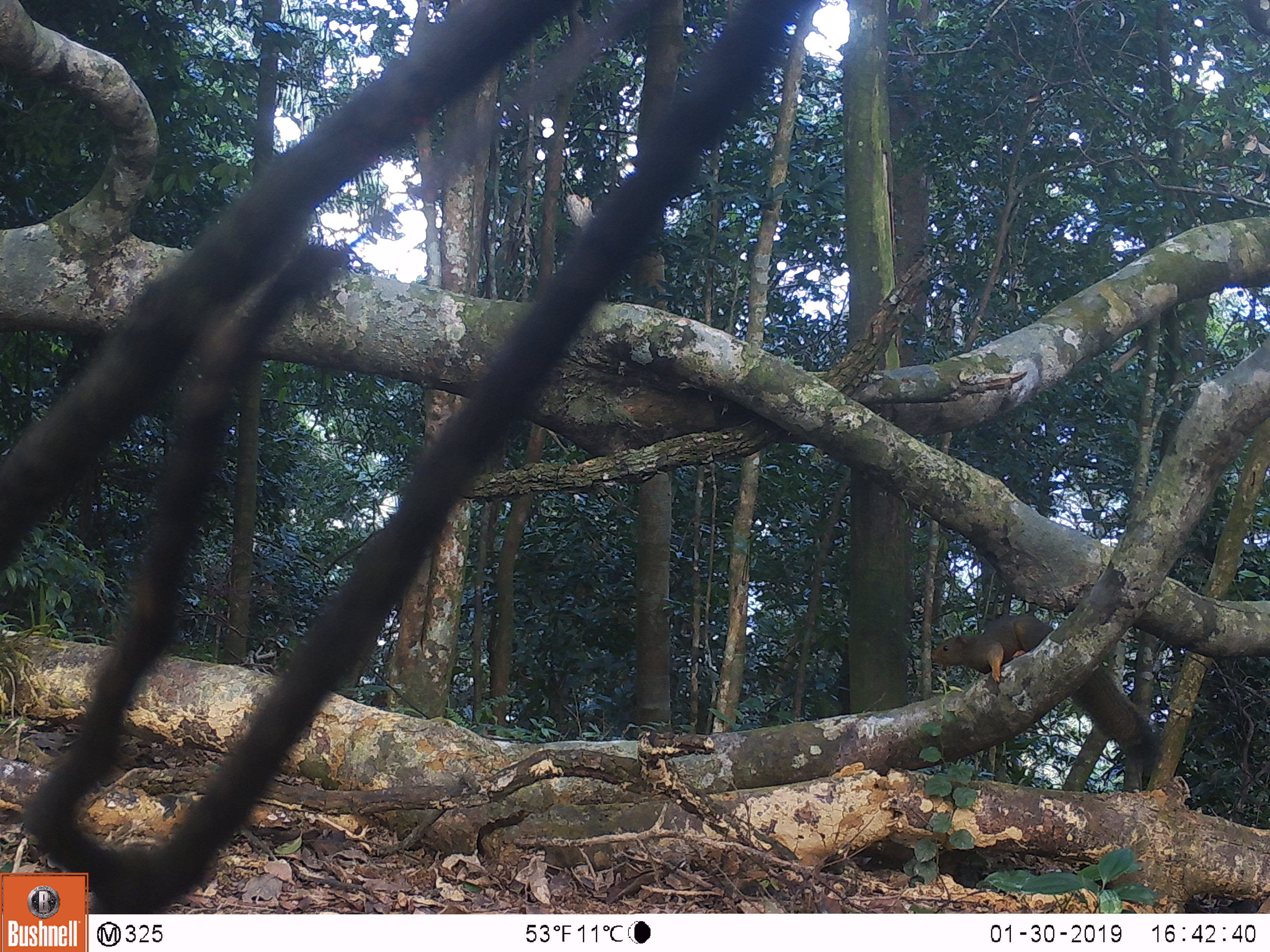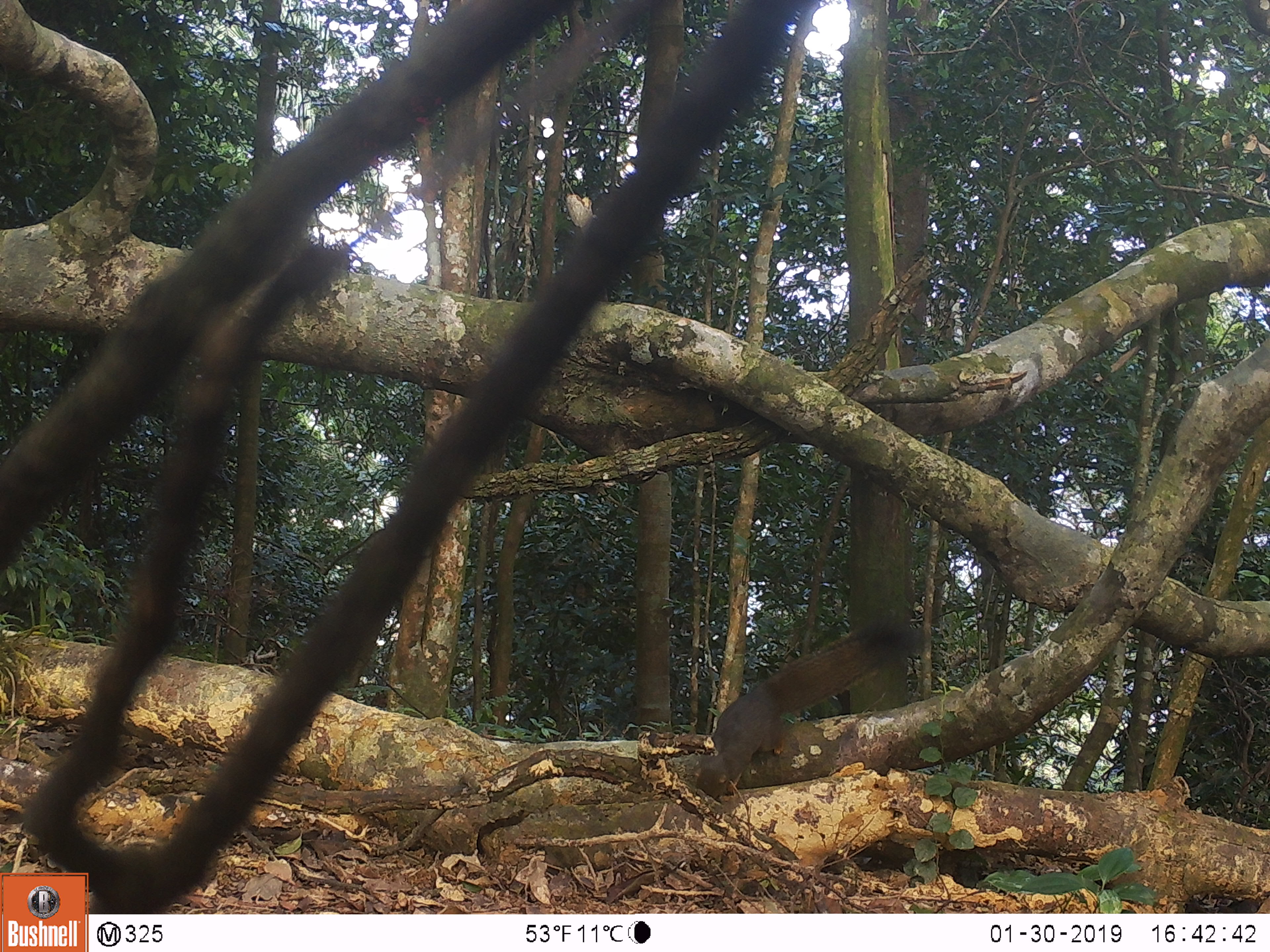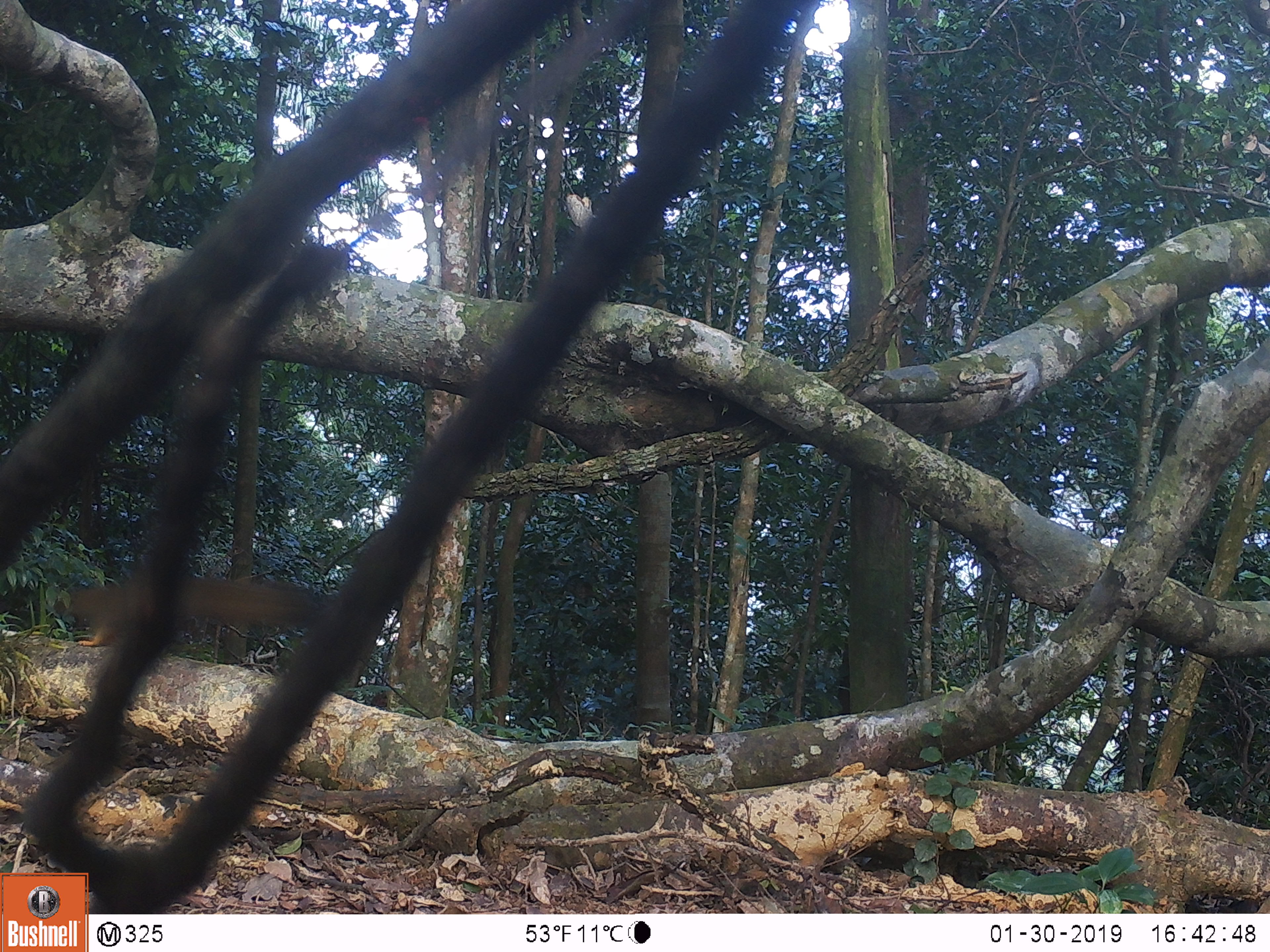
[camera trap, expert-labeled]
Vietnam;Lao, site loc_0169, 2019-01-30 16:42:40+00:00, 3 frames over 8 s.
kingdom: Animalia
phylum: Chordata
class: Mammalia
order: Rodentia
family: Sciuridae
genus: Callosciurus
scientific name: Callosciurus erythraeus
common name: pallas's squirrel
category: pallass squirrel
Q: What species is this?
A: Pallass squirrel (pallas's squirrel) (Callosciurus erythraeus).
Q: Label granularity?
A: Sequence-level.